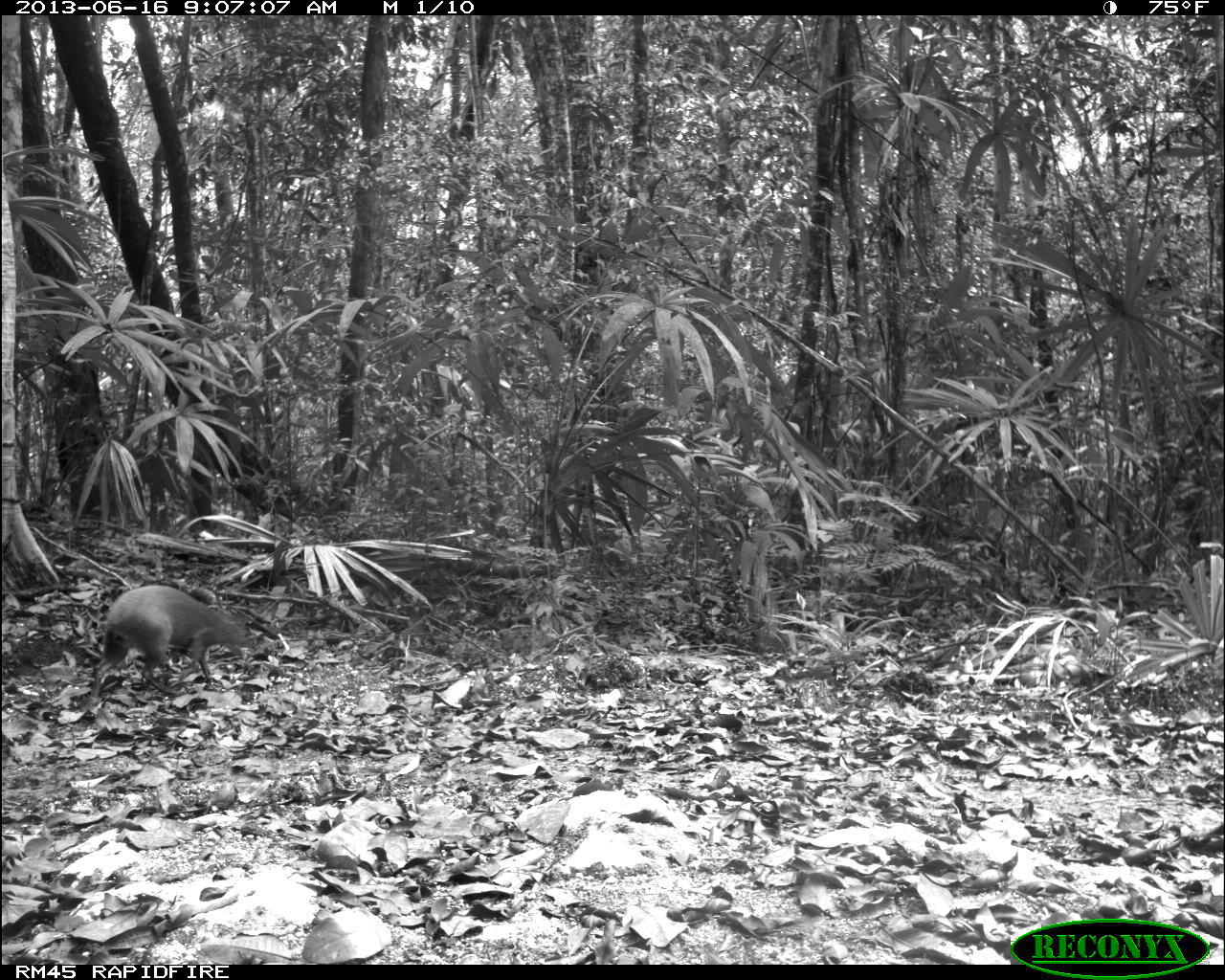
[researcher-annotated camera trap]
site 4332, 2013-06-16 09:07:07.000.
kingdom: Animalia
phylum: Chordata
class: Mammalia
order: Rodentia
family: Dasyproctidae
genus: Dasyprocta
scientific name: Dasyprocta punctata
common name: central american agouti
Dasyprocta punctata (central american agouti), count 1.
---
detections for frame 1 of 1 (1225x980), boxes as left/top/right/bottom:
dasyprocta punctata: 88/584/255/703